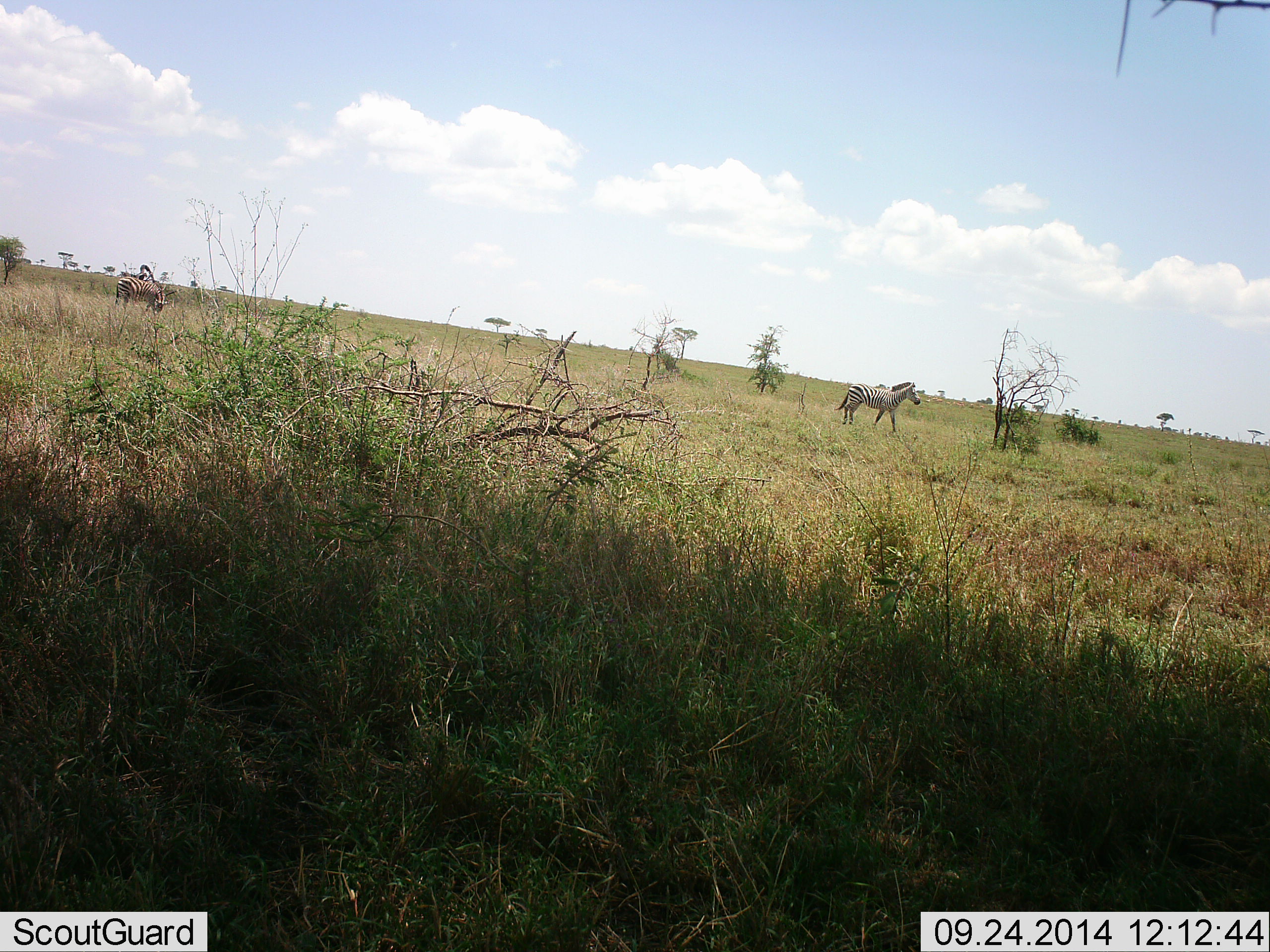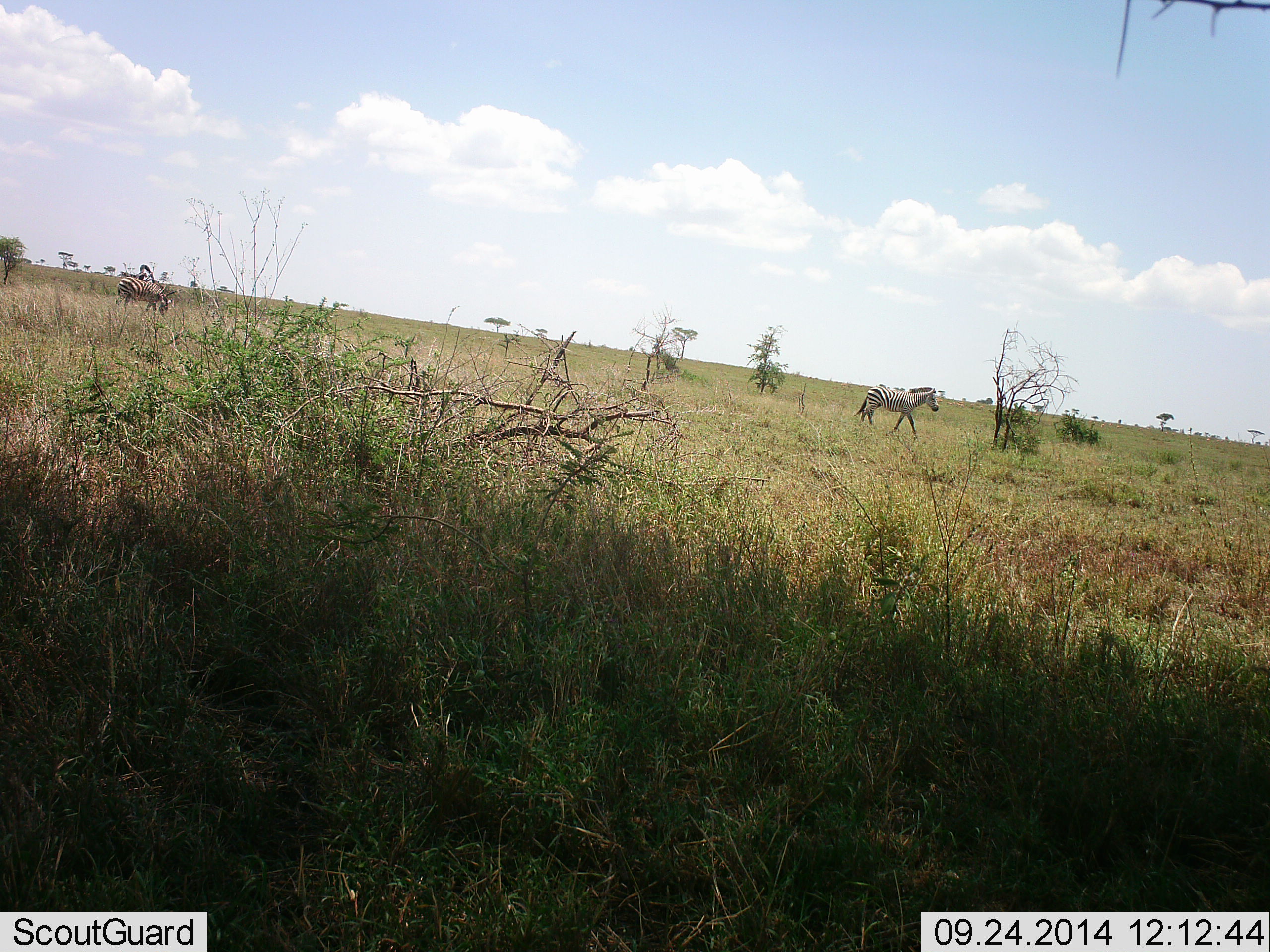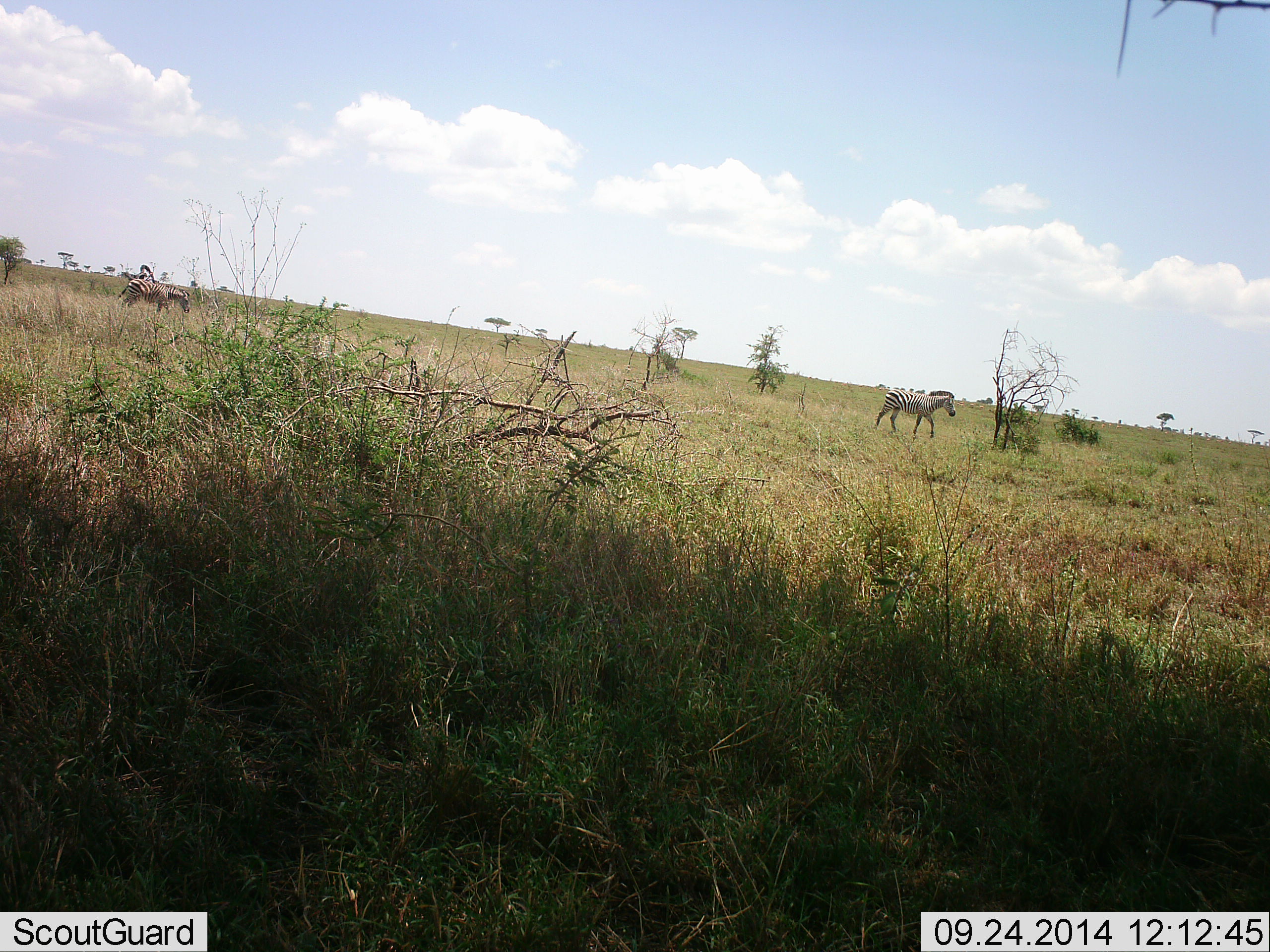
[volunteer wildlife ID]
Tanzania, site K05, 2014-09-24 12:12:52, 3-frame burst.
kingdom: Animalia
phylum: Chordata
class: Mammalia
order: Perissodactyla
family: Equidae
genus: Equus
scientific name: Equus quagga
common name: plains zebra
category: zebra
Zebra (plains zebra) (Equus quagga), count 2. Behavior (volunteer vote fractions): standing 20%, resting 0%, moving 80%, interacting 0%. Young present (vote fraction): 0%. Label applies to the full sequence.